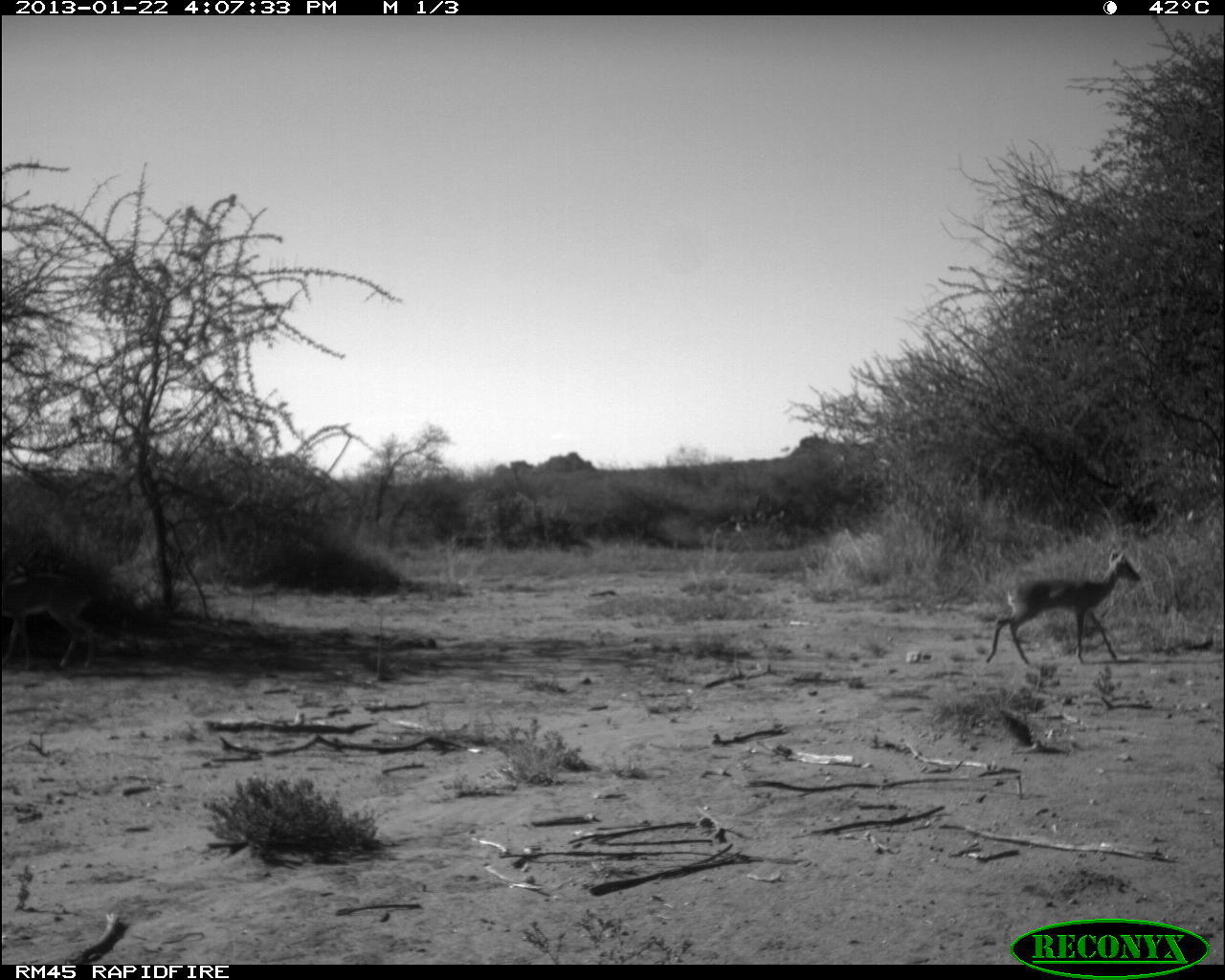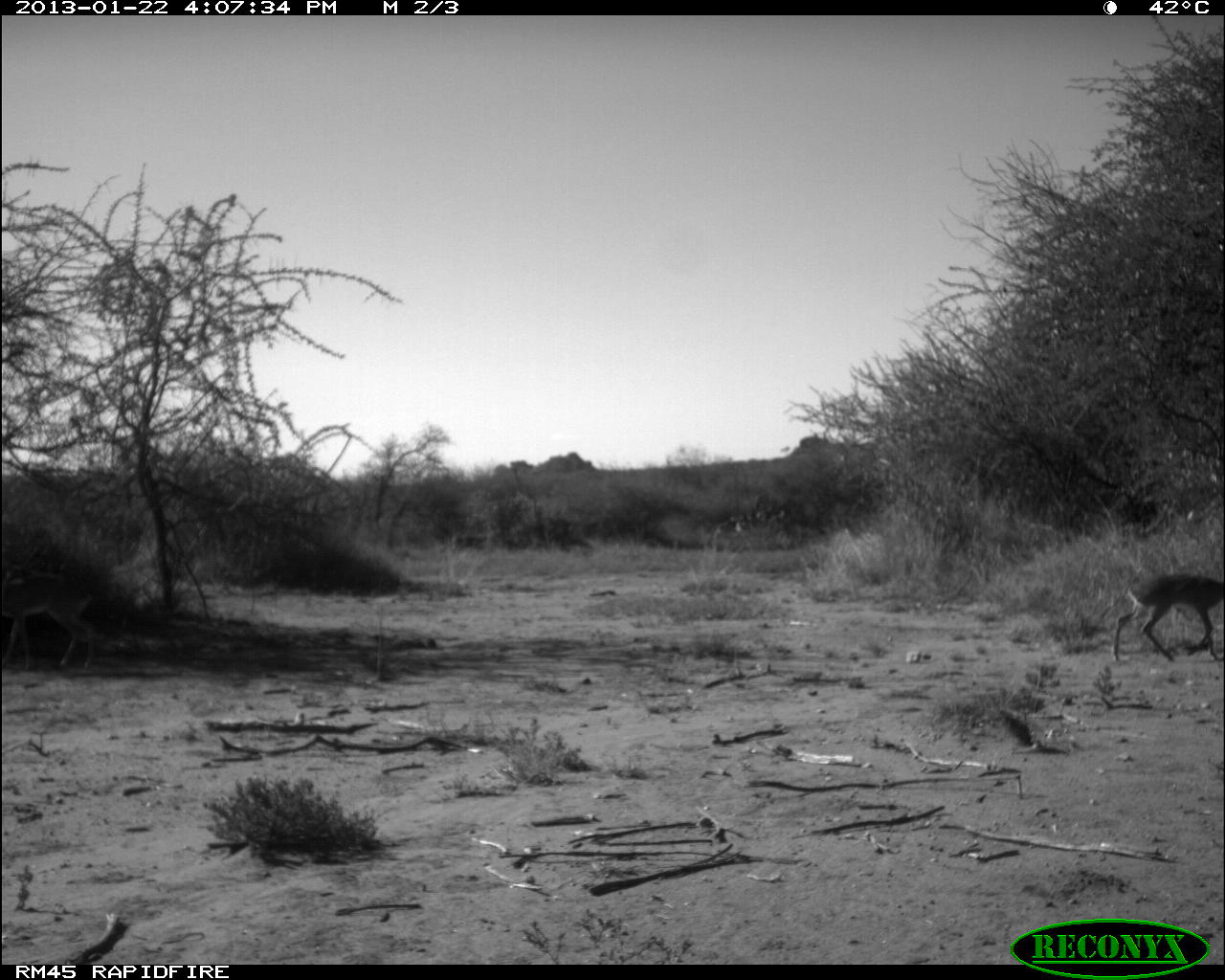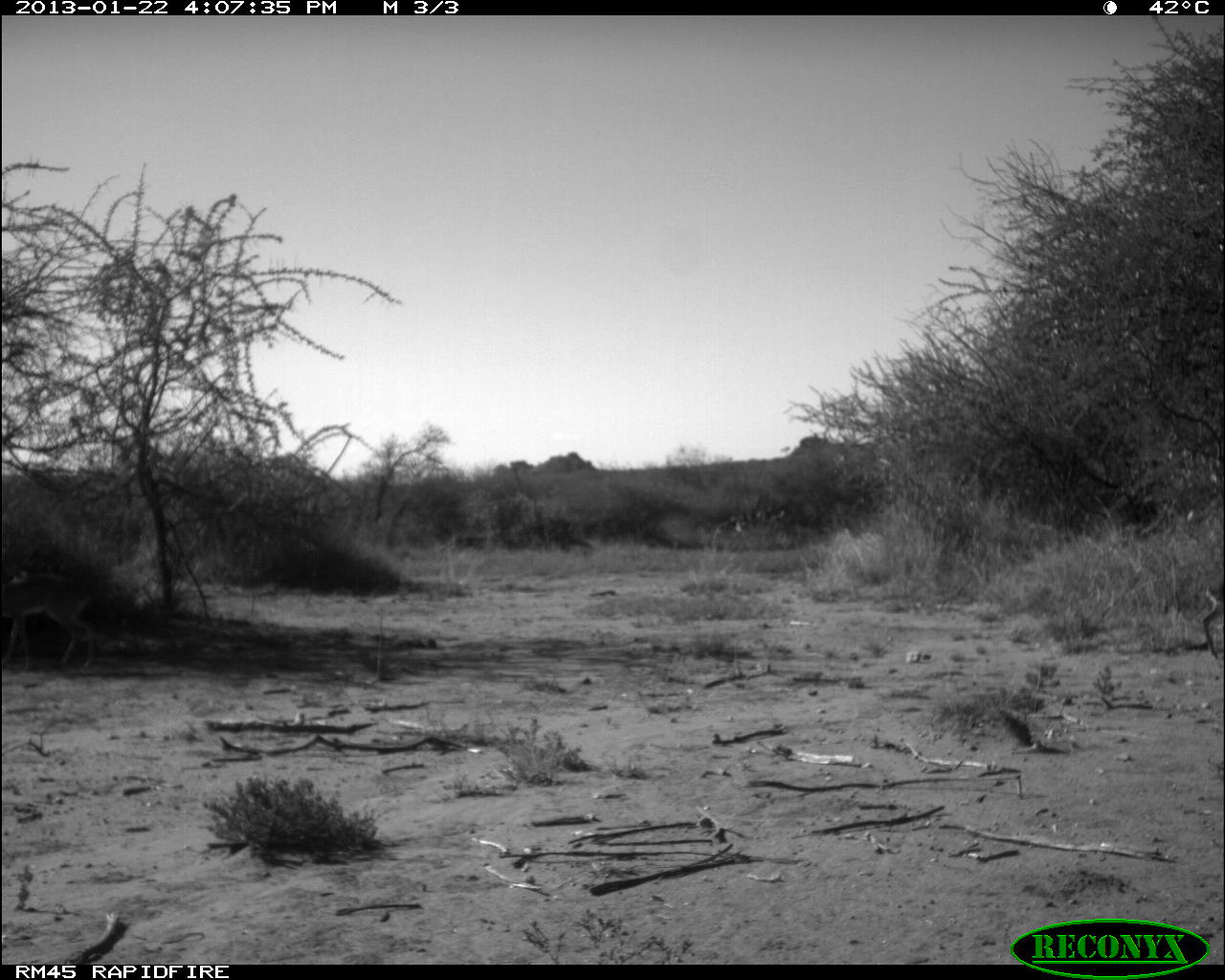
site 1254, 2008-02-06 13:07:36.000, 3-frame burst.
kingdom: Animalia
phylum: Chordata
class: Mammalia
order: Artiodactyla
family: Bovidae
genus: Tragelaphus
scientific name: Tragelaphus oryx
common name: eland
Tragelaphus oryx (eland), count 4.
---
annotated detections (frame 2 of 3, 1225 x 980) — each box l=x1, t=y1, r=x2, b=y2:
tragelaphus oryx: l=1109, t=568, r=1222, b=662; l=2, t=581, r=96, b=671